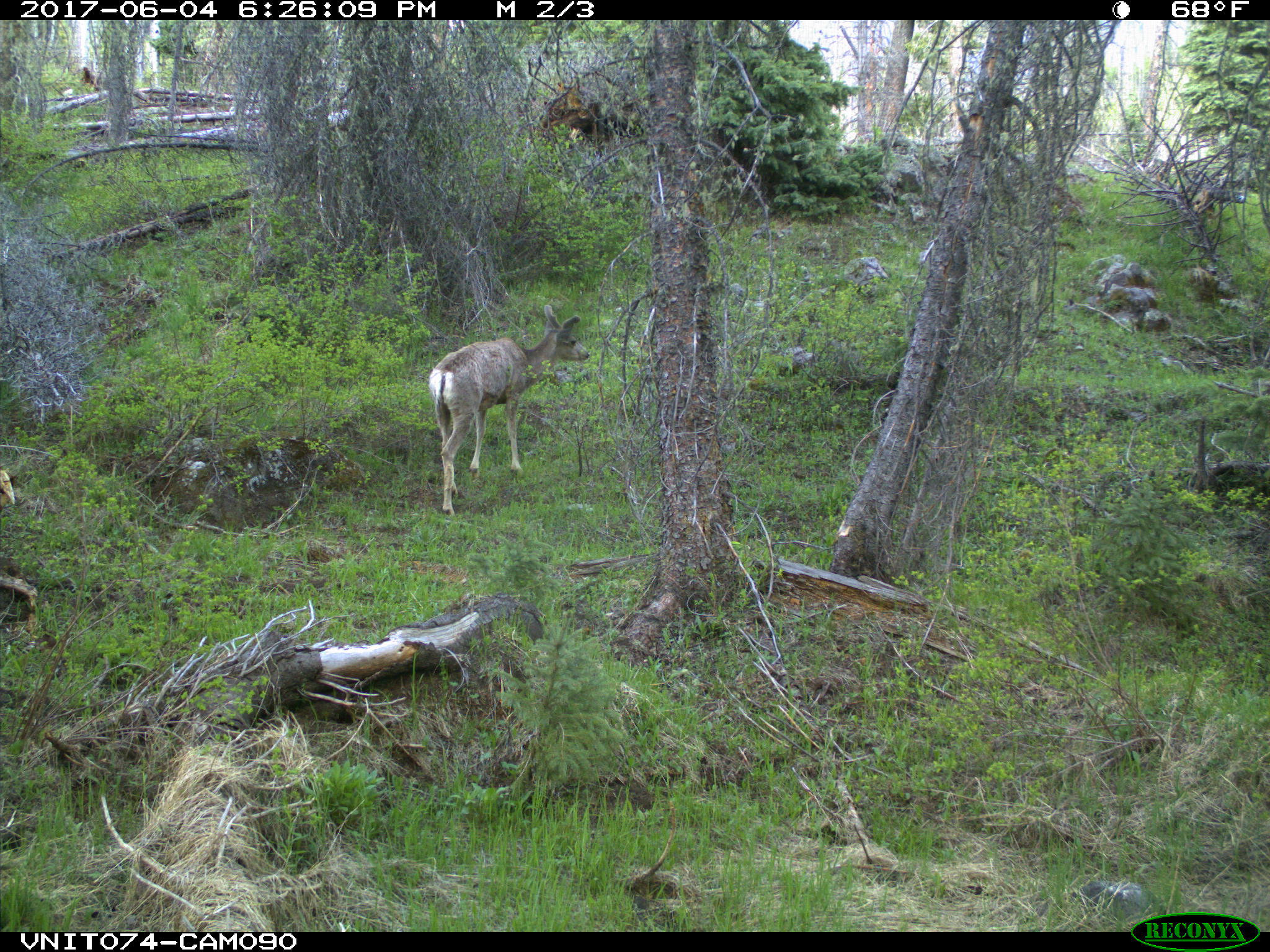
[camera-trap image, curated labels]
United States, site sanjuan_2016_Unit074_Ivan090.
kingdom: Animalia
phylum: Chordata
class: Mammalia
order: Artiodactyla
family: Cervidae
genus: Odocoileus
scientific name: Odocoileus hemionus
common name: mule deer